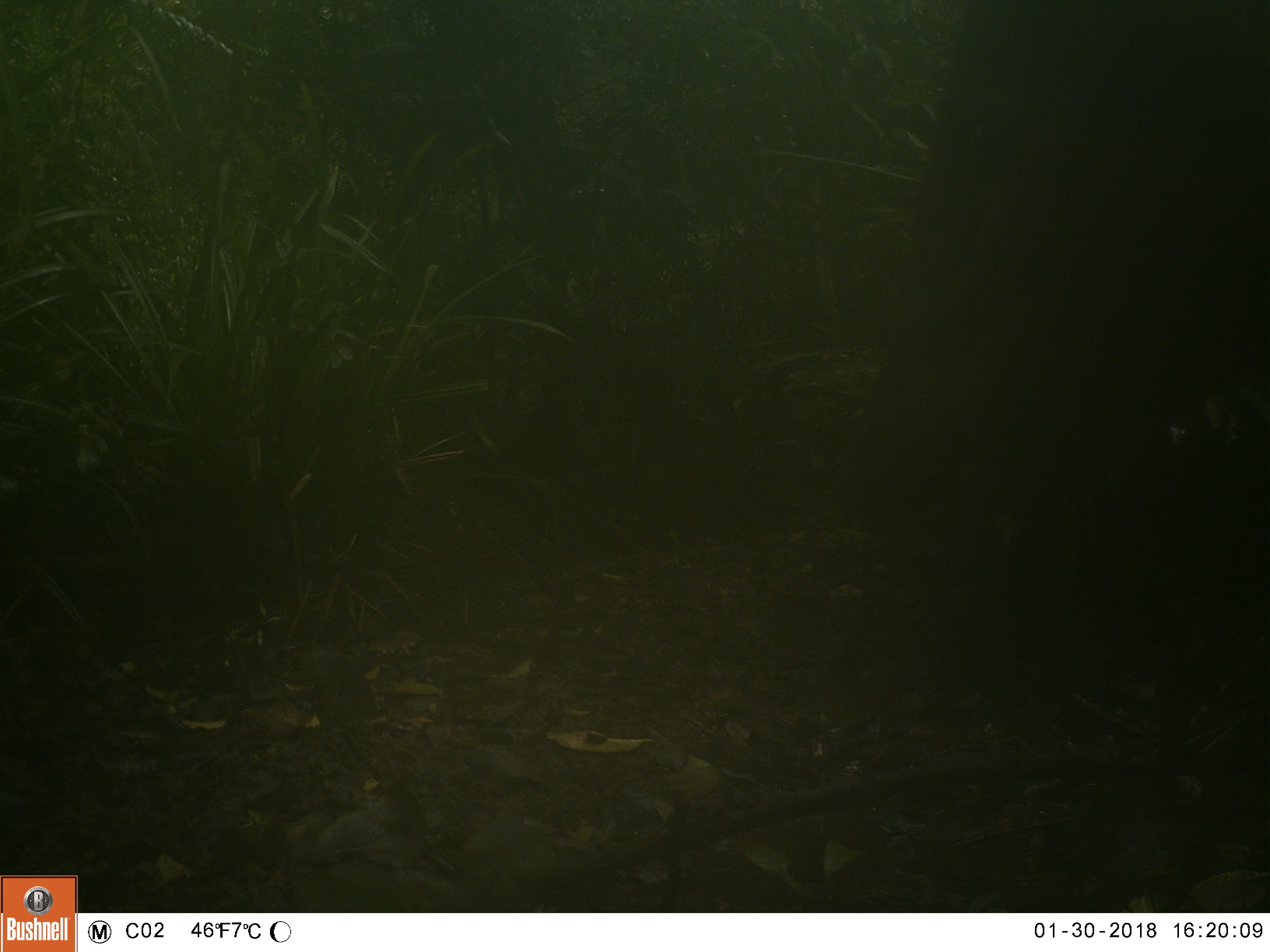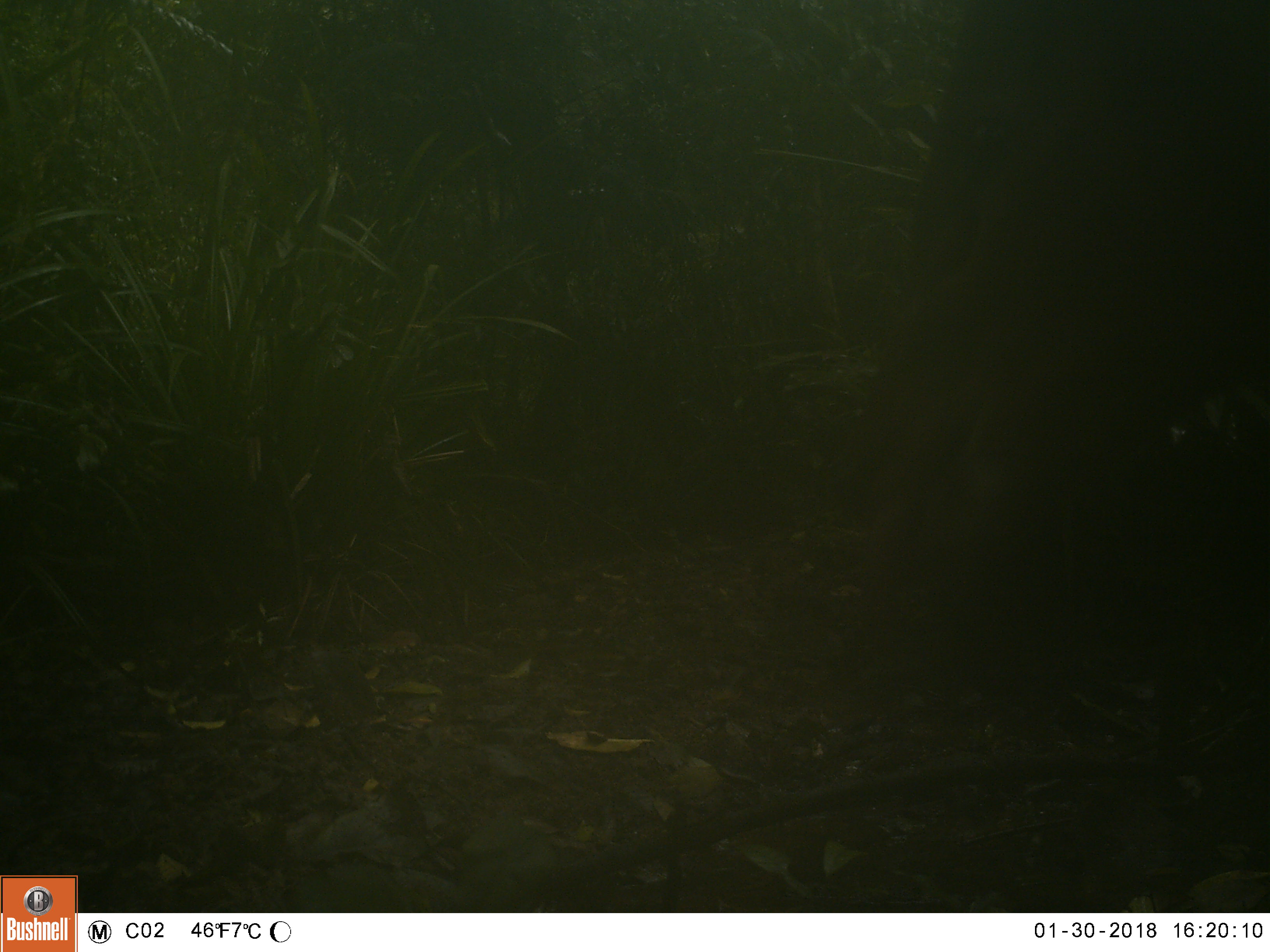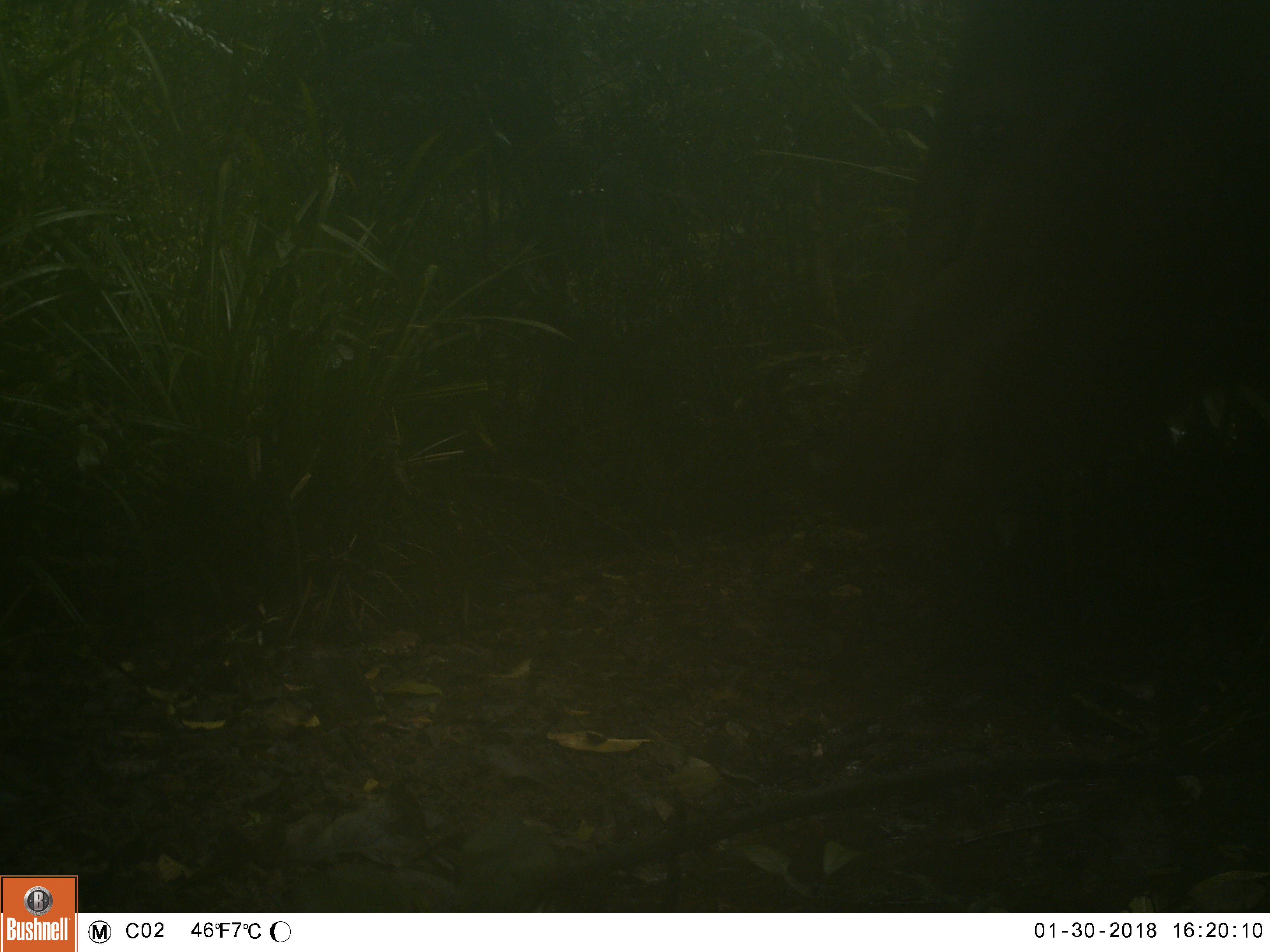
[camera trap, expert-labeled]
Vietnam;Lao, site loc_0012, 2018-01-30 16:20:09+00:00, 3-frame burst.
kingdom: Animalia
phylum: Chordata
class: Mammalia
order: Artiodactyla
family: Cervidae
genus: Muntiacus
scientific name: Muntiacus vuquangensis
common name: large-antlered muntjac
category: large antlered muntjac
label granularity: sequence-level